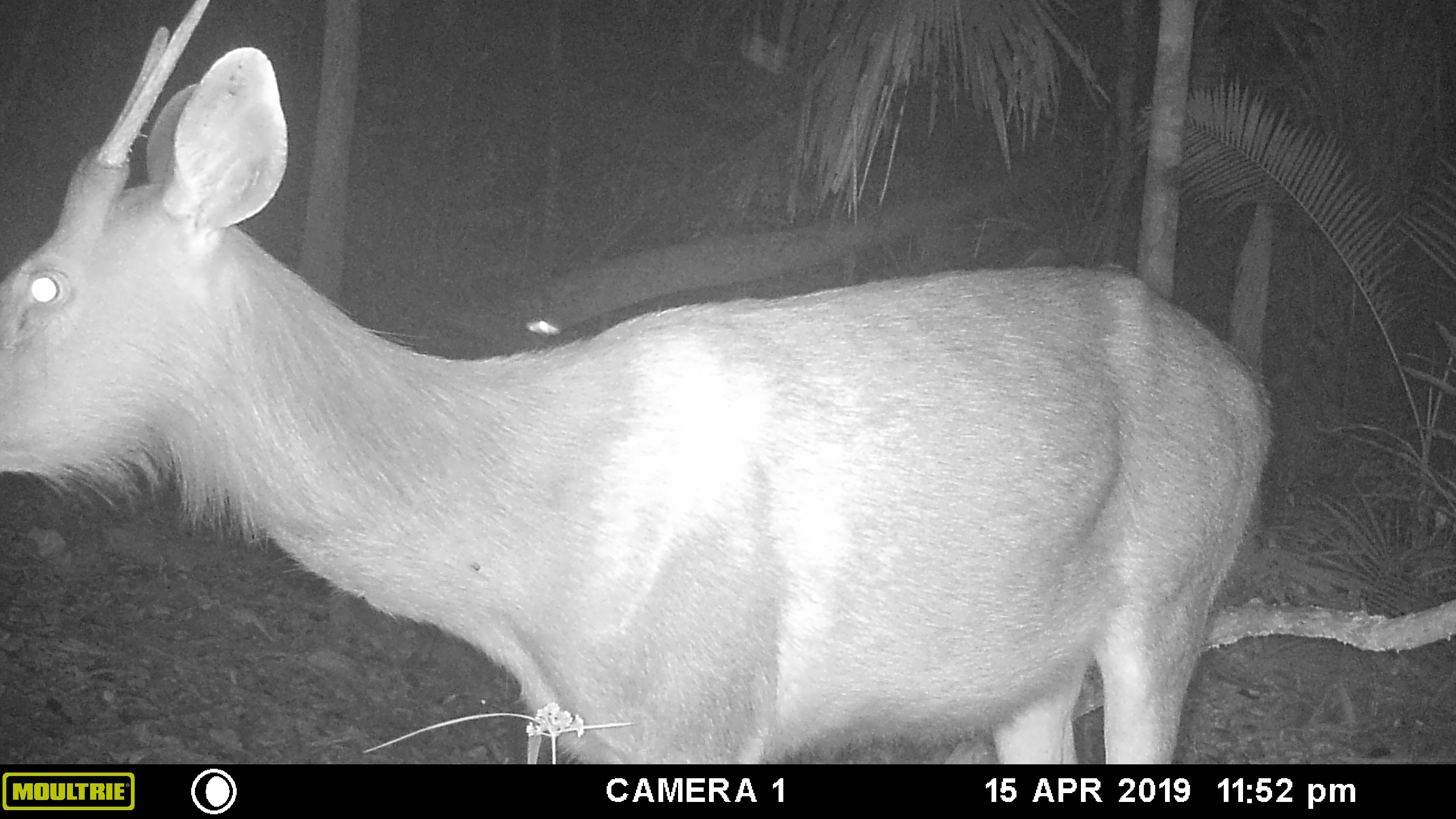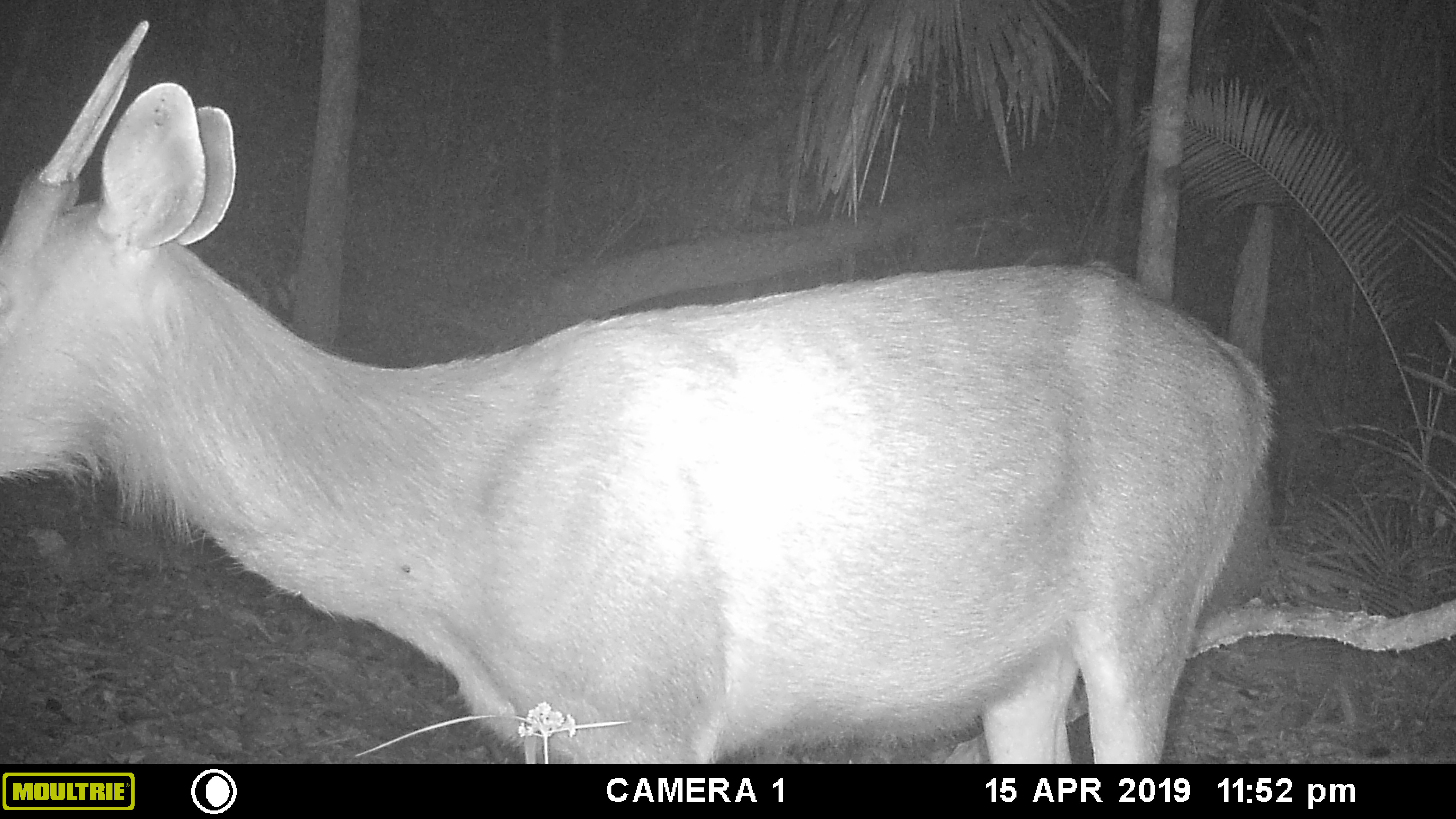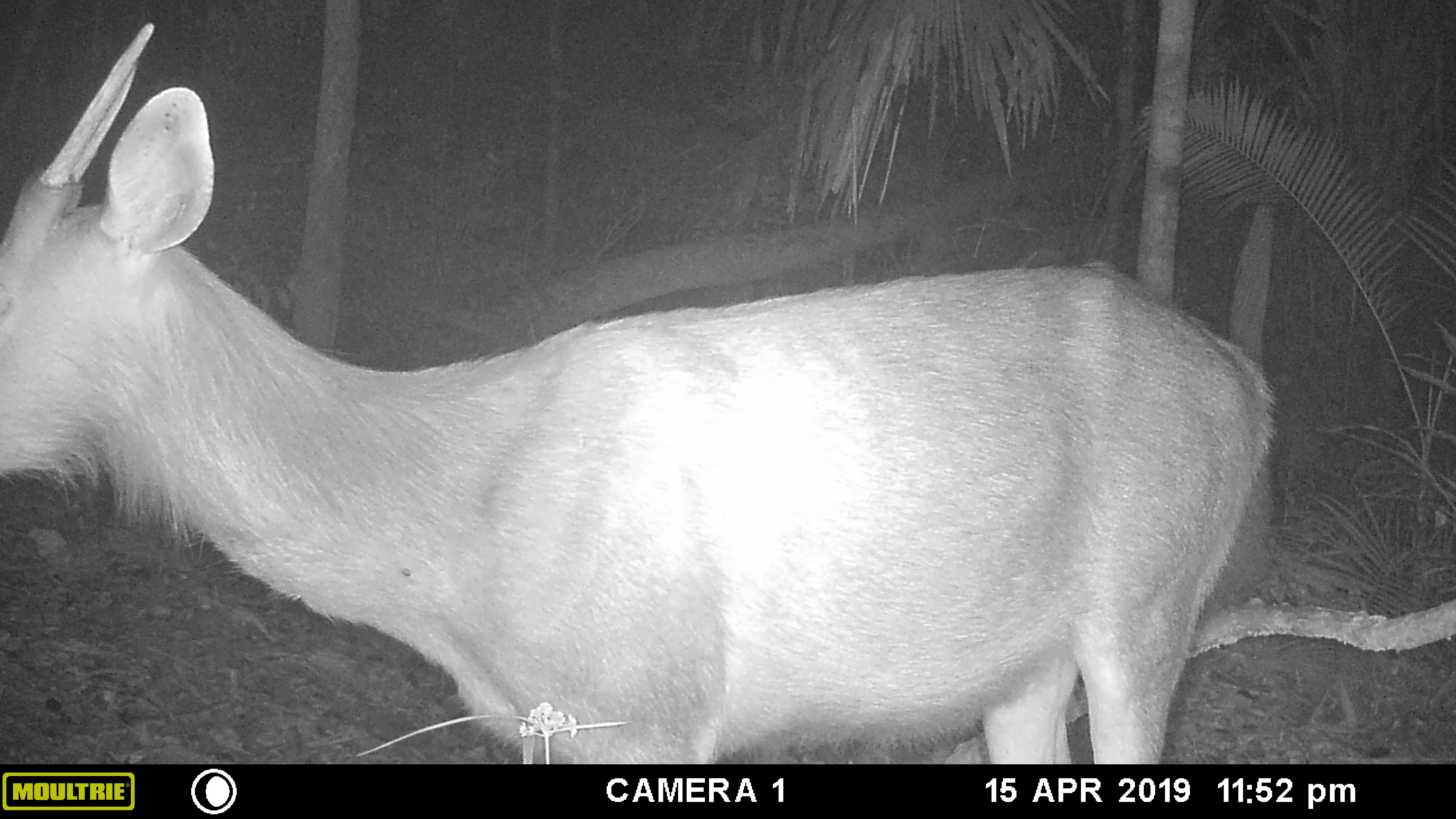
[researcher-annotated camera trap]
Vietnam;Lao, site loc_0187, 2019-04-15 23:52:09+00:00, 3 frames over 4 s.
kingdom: Animalia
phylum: Chordata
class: Mammalia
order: Artiodactyla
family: Cervidae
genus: Rusa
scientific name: Rusa unicolor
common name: sambar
Sambar (Rusa unicolor). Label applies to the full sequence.